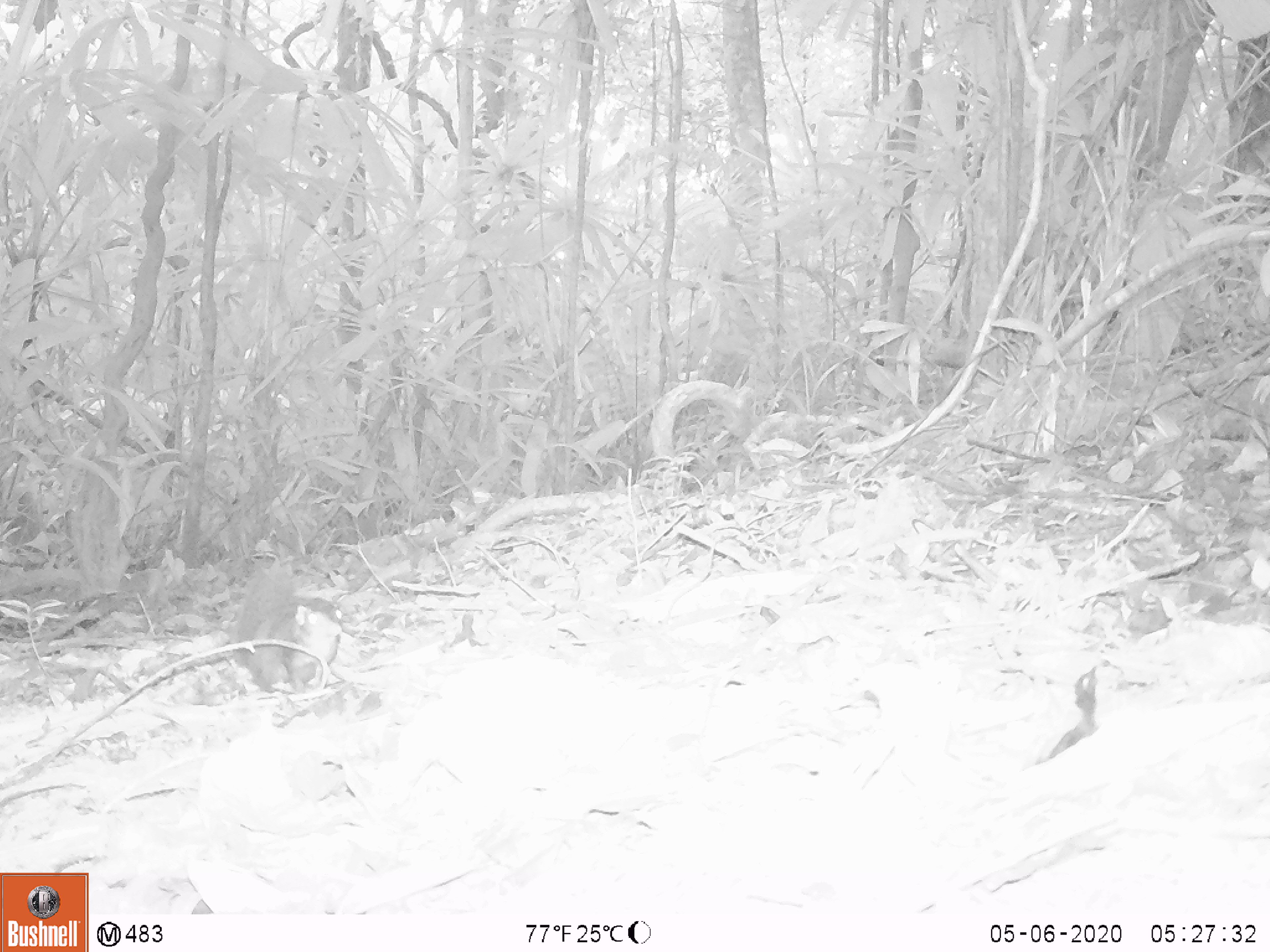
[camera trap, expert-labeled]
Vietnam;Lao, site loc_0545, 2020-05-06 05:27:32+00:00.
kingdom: Animalia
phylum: Chordata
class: Mammalia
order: Rodentia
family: Sciuridae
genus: Sciurus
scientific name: Sciurus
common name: squirrel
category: unidentified squirrel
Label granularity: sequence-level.